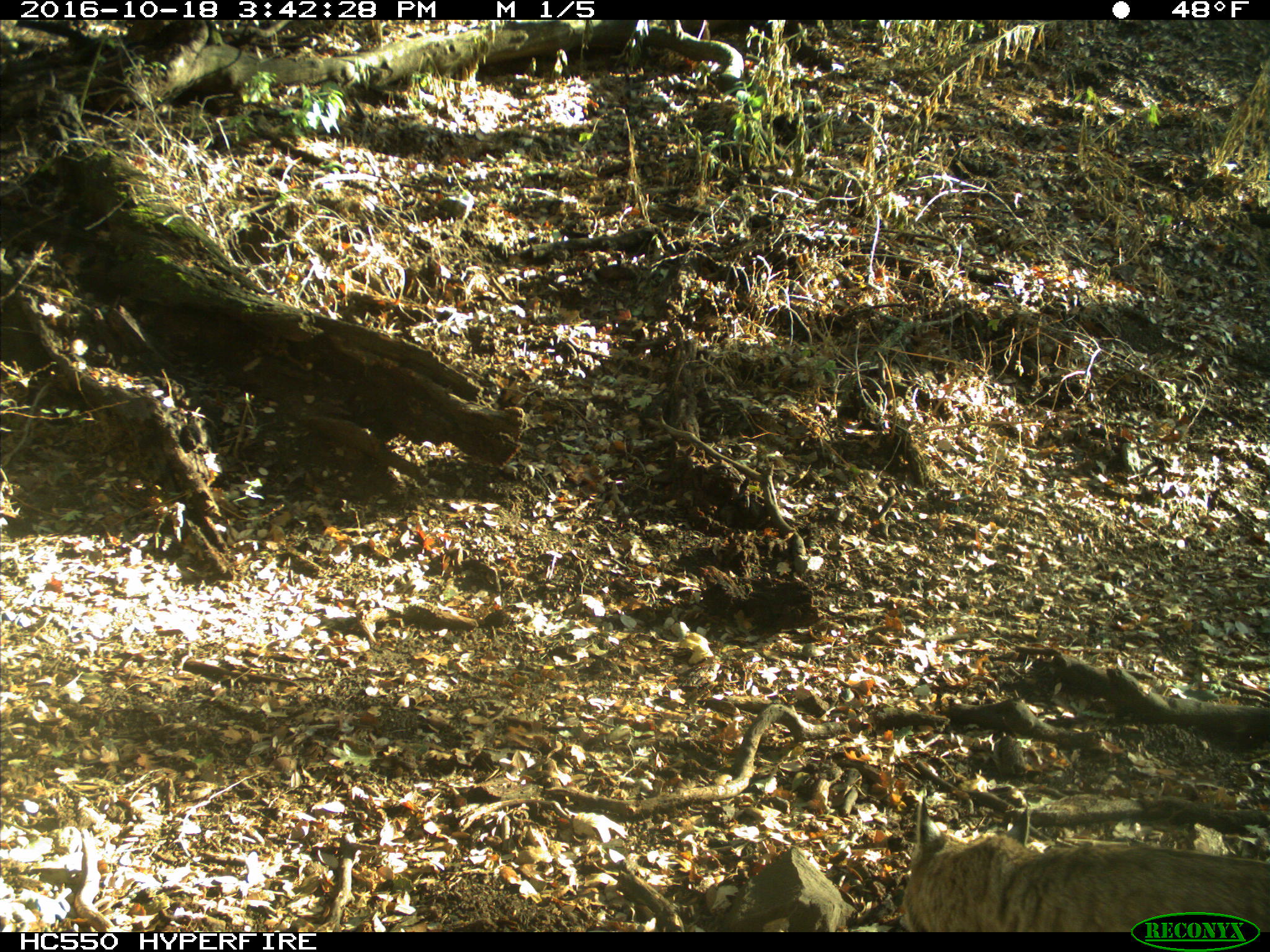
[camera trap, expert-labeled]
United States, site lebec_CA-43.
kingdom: Animalia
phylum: Chordata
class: Mammalia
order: Carnivora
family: Felidae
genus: Lynx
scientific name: Lynx rufus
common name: bobcat